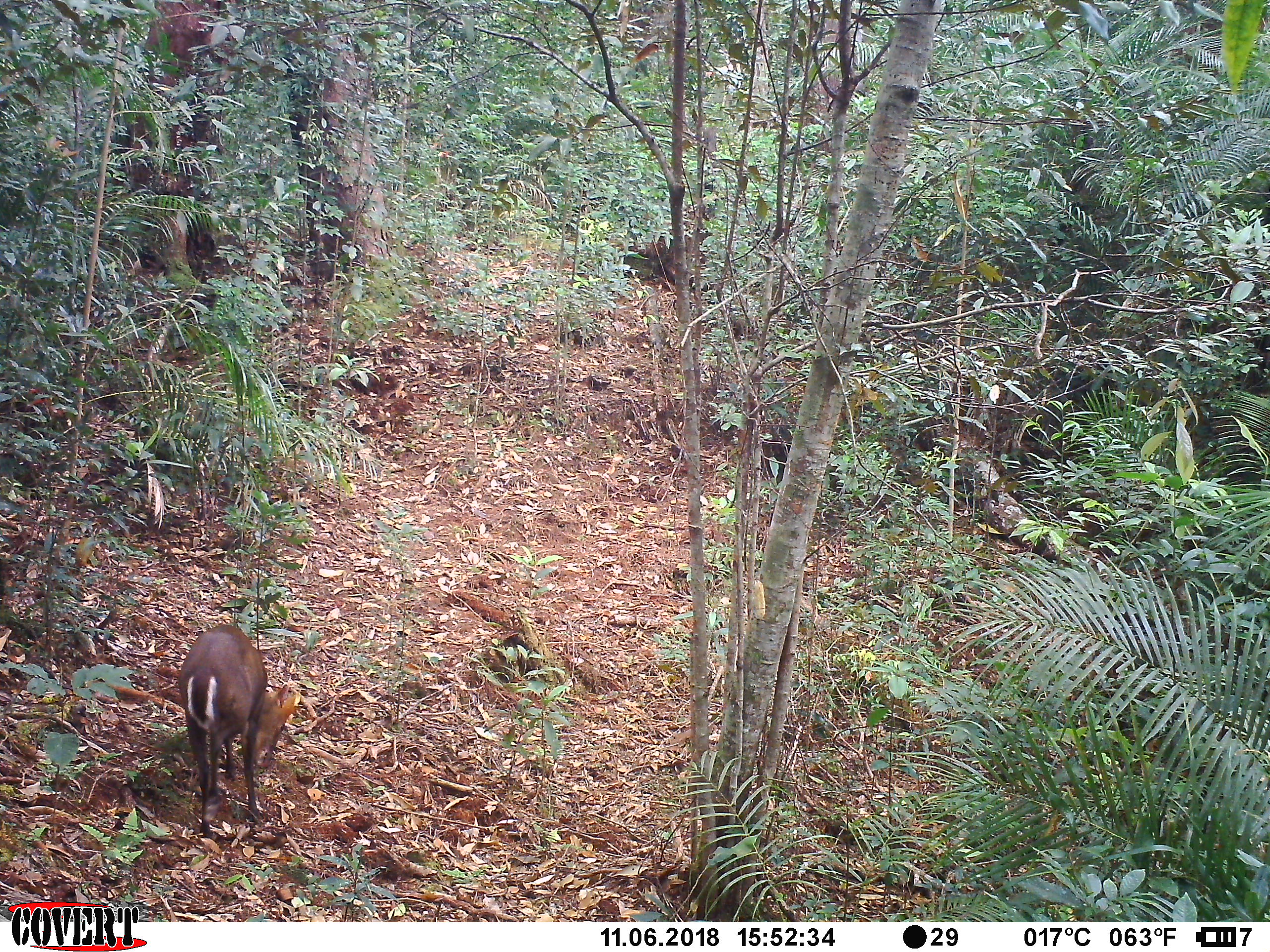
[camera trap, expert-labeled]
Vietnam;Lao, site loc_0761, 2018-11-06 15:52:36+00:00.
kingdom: Animalia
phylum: Chordata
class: Mammalia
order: Artiodactyla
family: Cervidae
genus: Muntiacus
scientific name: Muntiacus rooseveltorum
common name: roosevelt's muntjac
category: roosevelts muntjac group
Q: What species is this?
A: Roosevelts muntjac group (roosevelt's muntjac) (Muntiacus rooseveltorum).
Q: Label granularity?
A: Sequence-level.